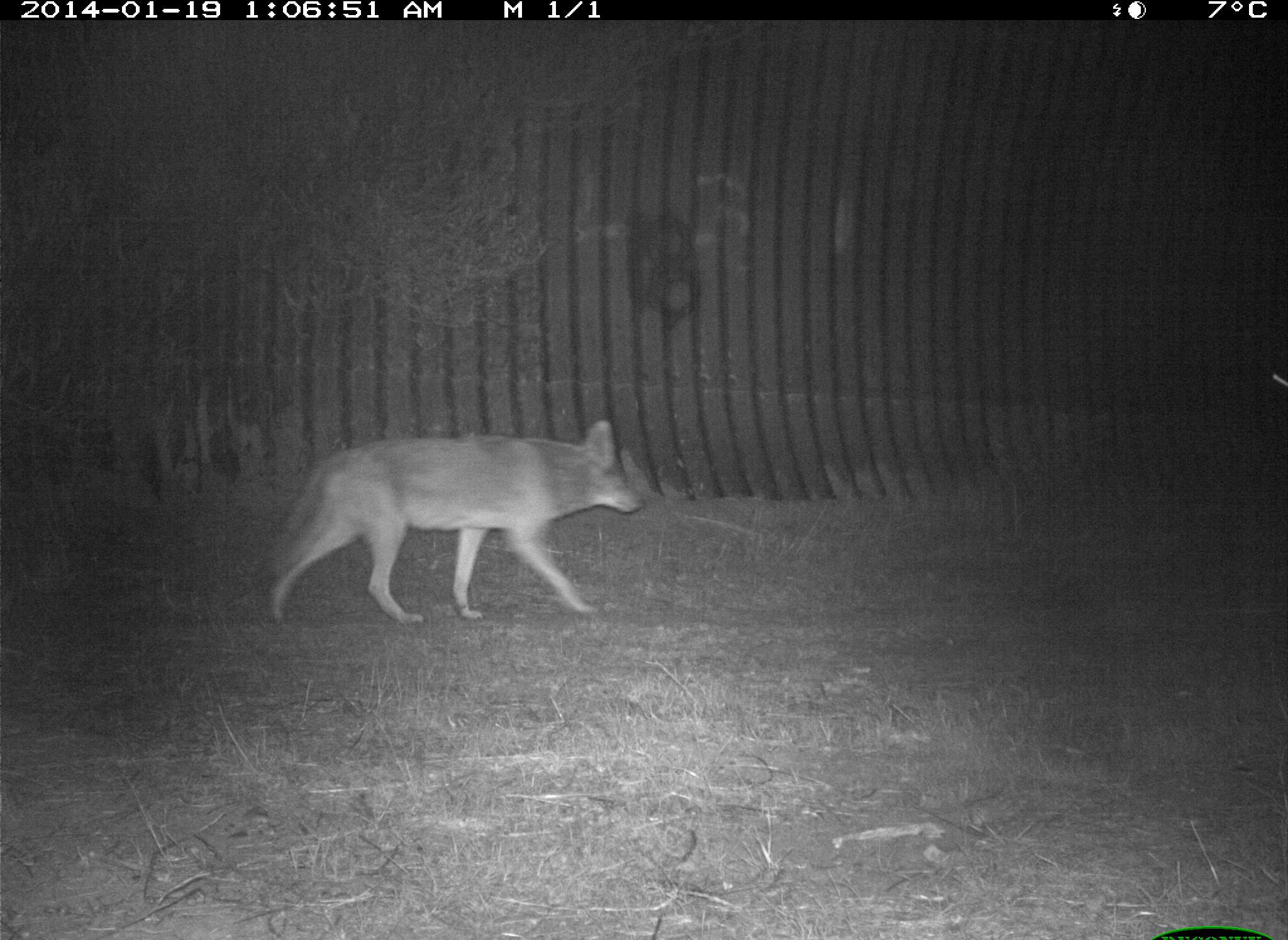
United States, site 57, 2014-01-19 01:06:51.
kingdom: Animalia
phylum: Chordata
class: Mammalia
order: Carnivora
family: Canidae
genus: Canis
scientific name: Canis latrans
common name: coyote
Coyote (Canis latrans).